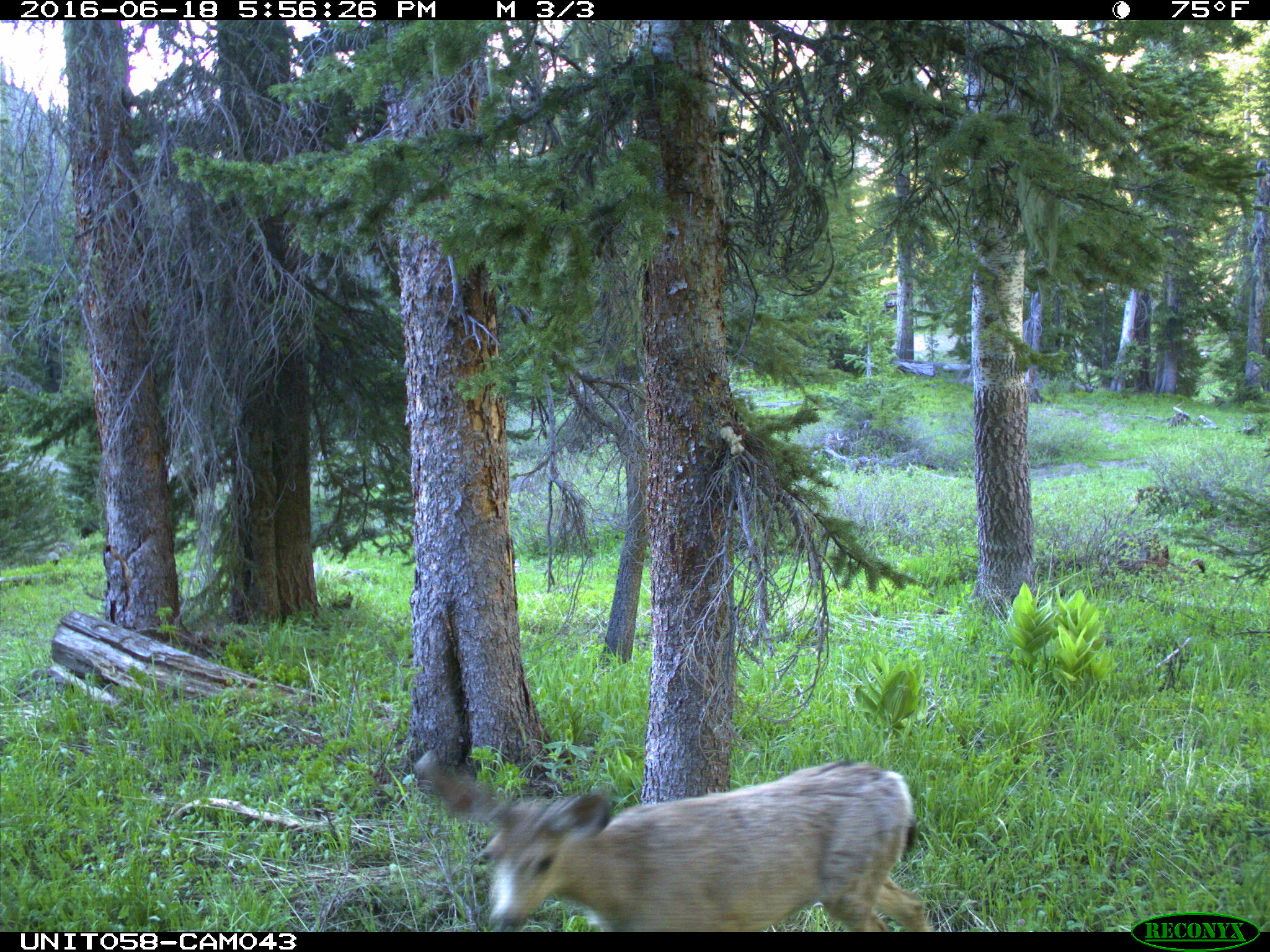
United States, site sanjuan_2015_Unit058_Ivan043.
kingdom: Animalia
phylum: Chordata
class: Mammalia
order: Artiodactyla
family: Cervidae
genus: Odocoileus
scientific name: Odocoileus hemionus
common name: mule deer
Odocoileus hemionus (mule deer).